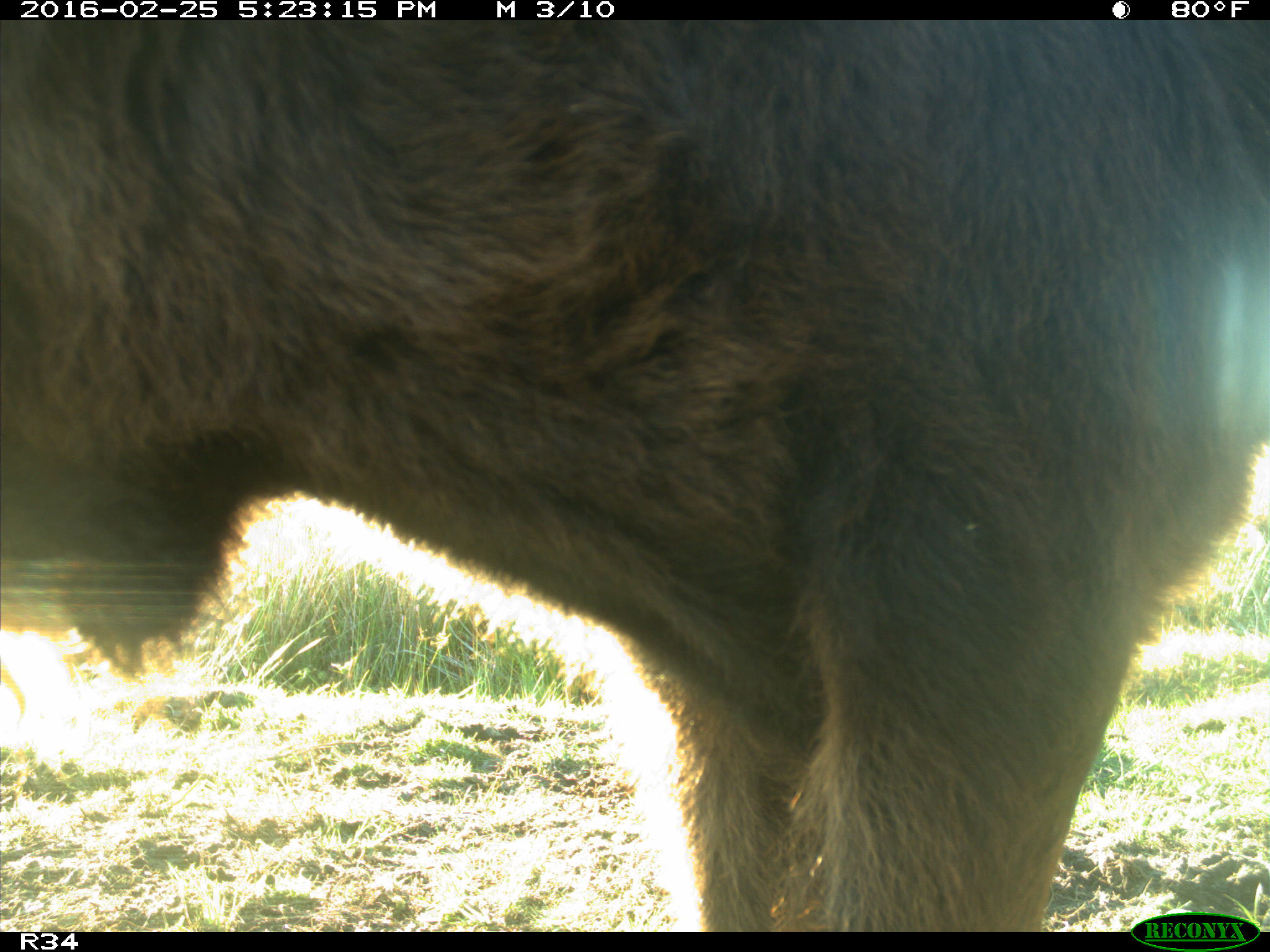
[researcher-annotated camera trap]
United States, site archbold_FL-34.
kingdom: Animalia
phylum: Chordata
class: Mammalia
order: Artiodactyla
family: Bovidae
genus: Bos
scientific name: Bos taurus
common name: domestic cow